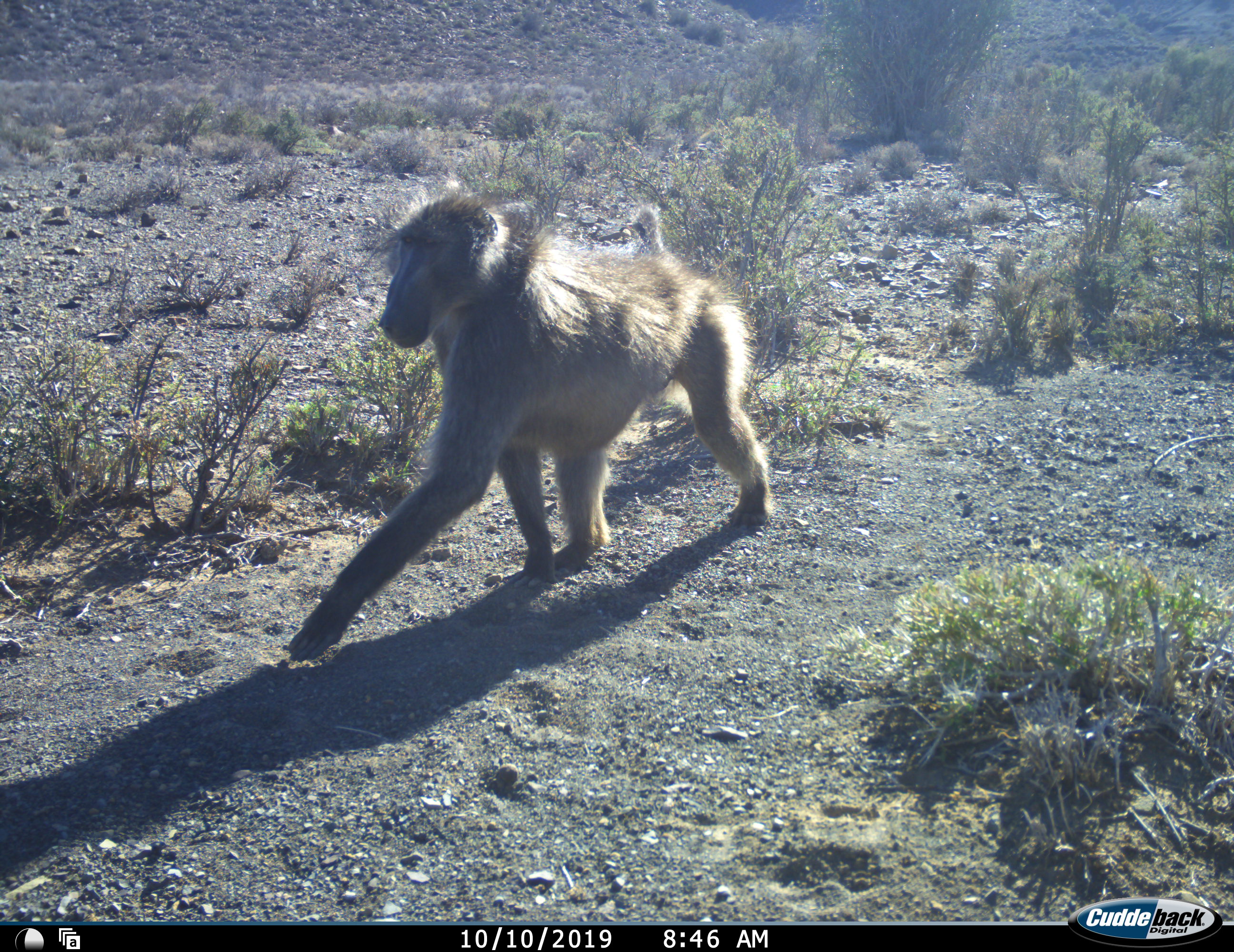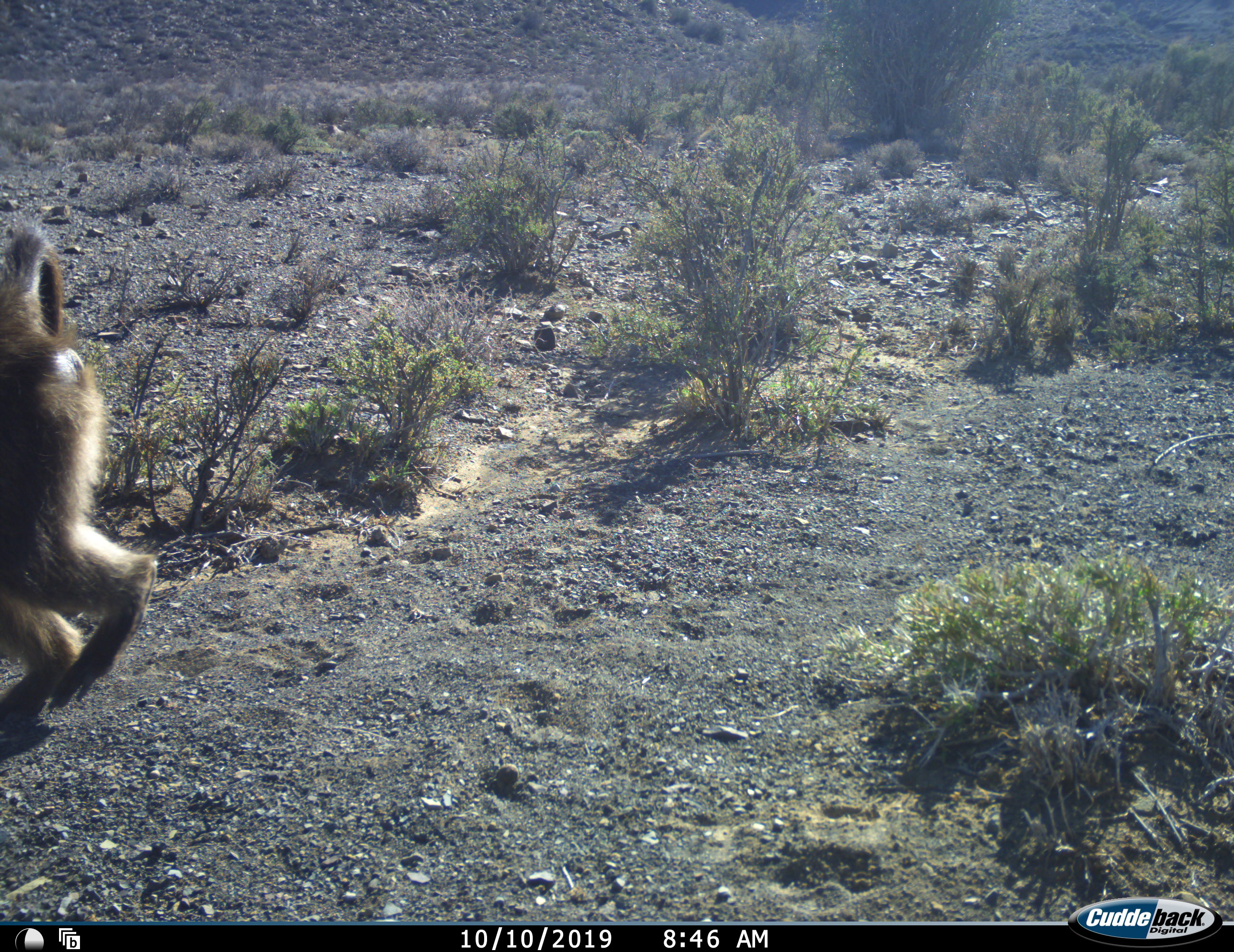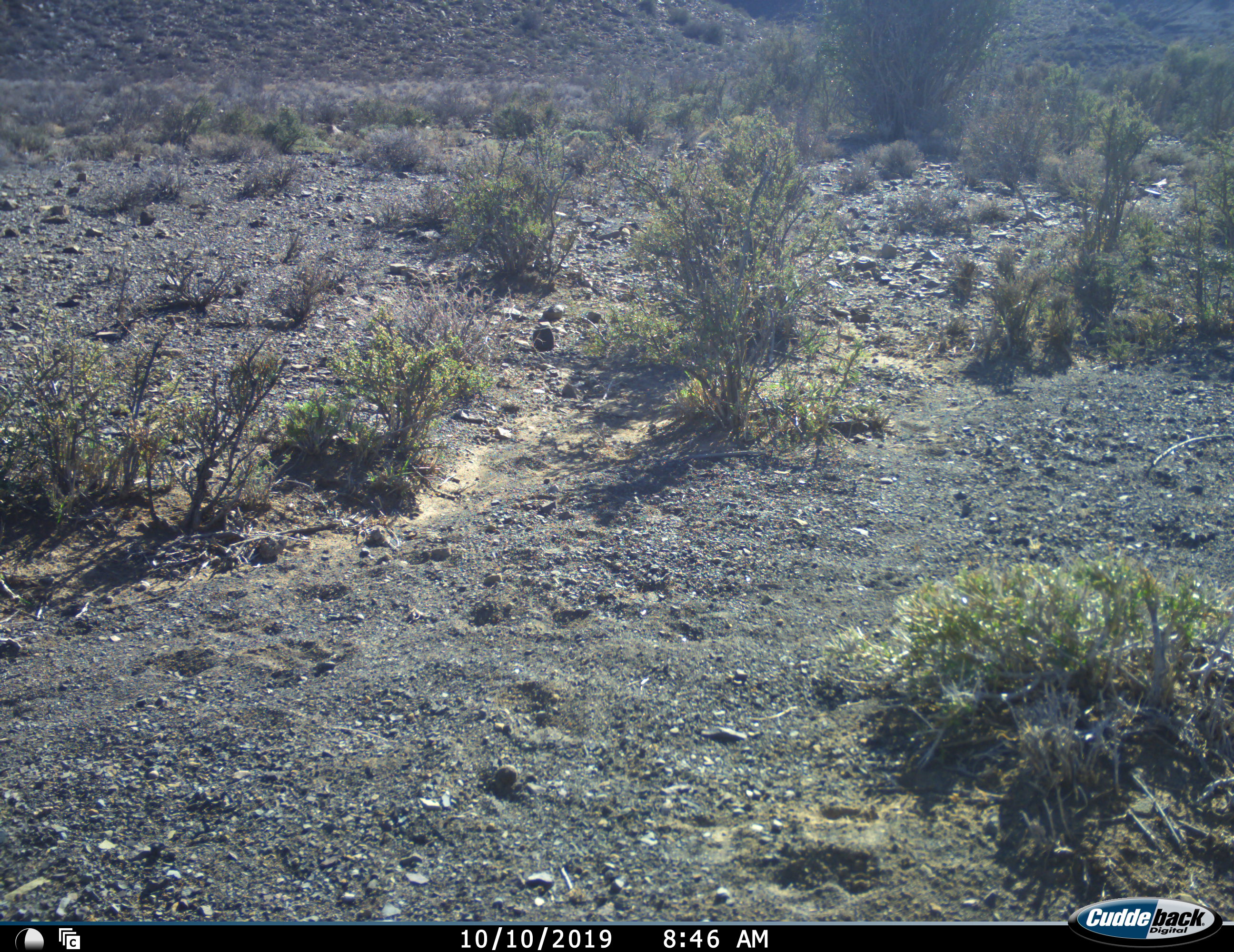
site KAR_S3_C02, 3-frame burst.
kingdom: Animalia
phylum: Chordata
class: Mammalia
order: Primates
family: Cercopithecidae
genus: Papio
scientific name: Papio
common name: baboon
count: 1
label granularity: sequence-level